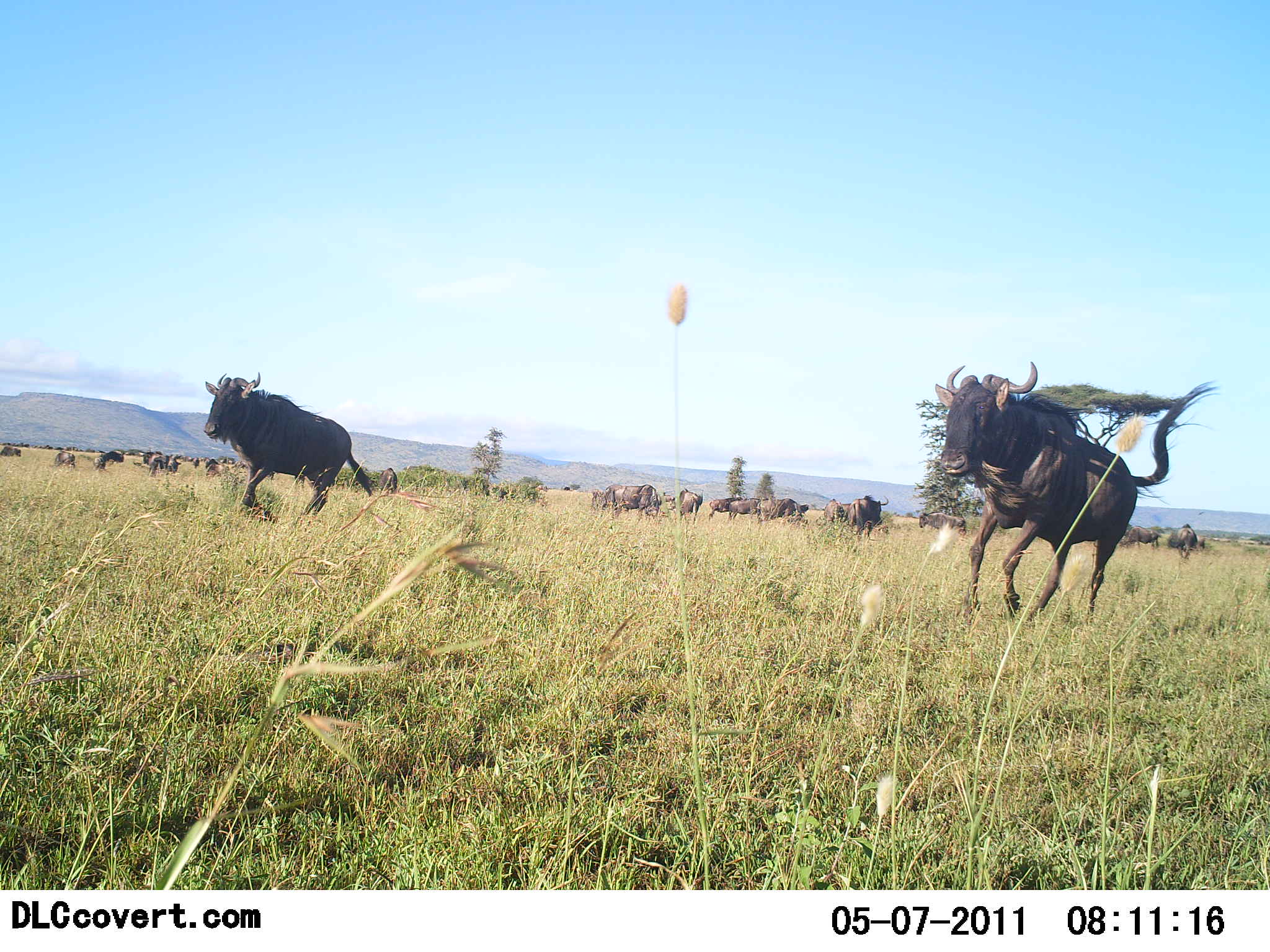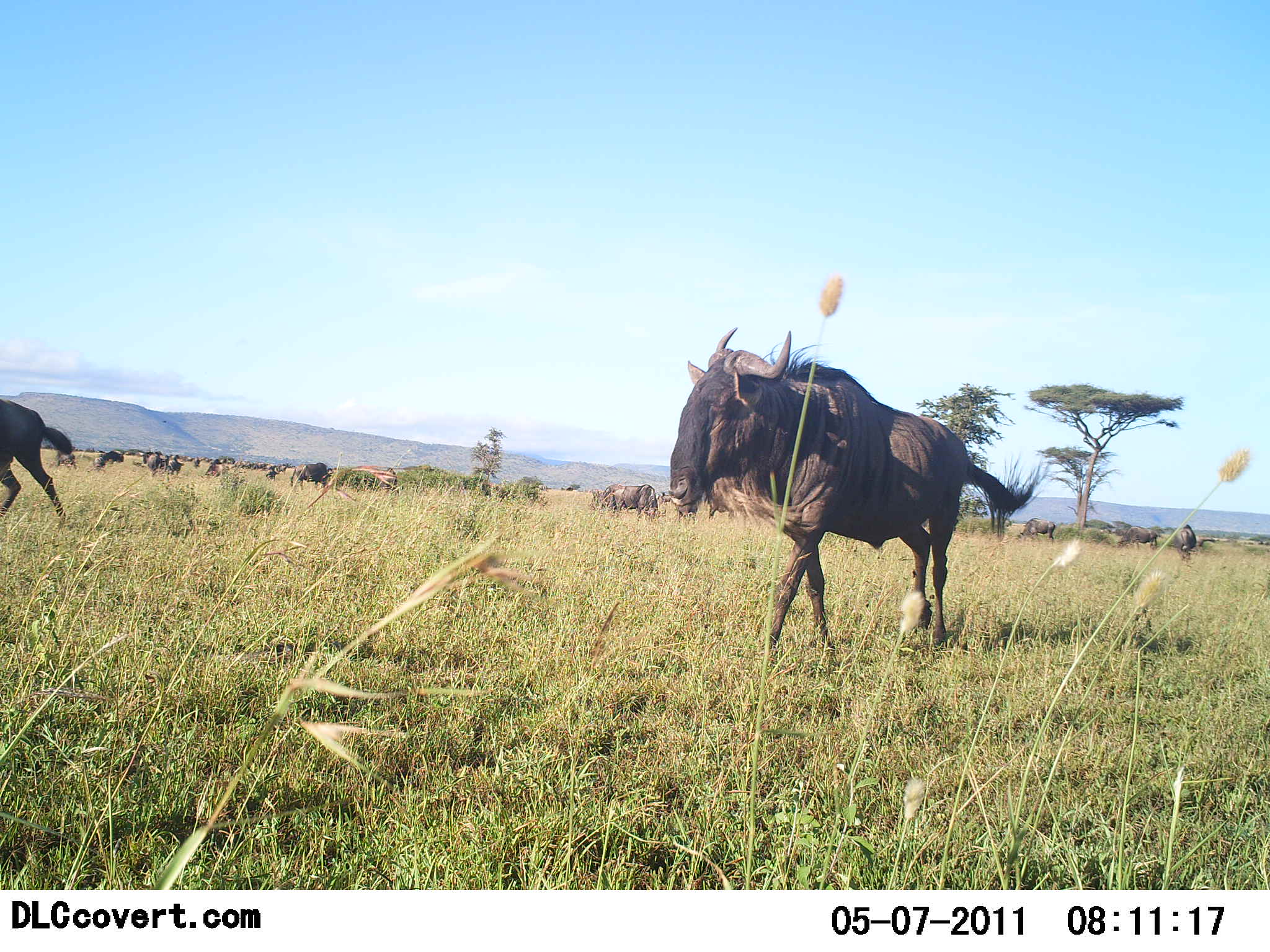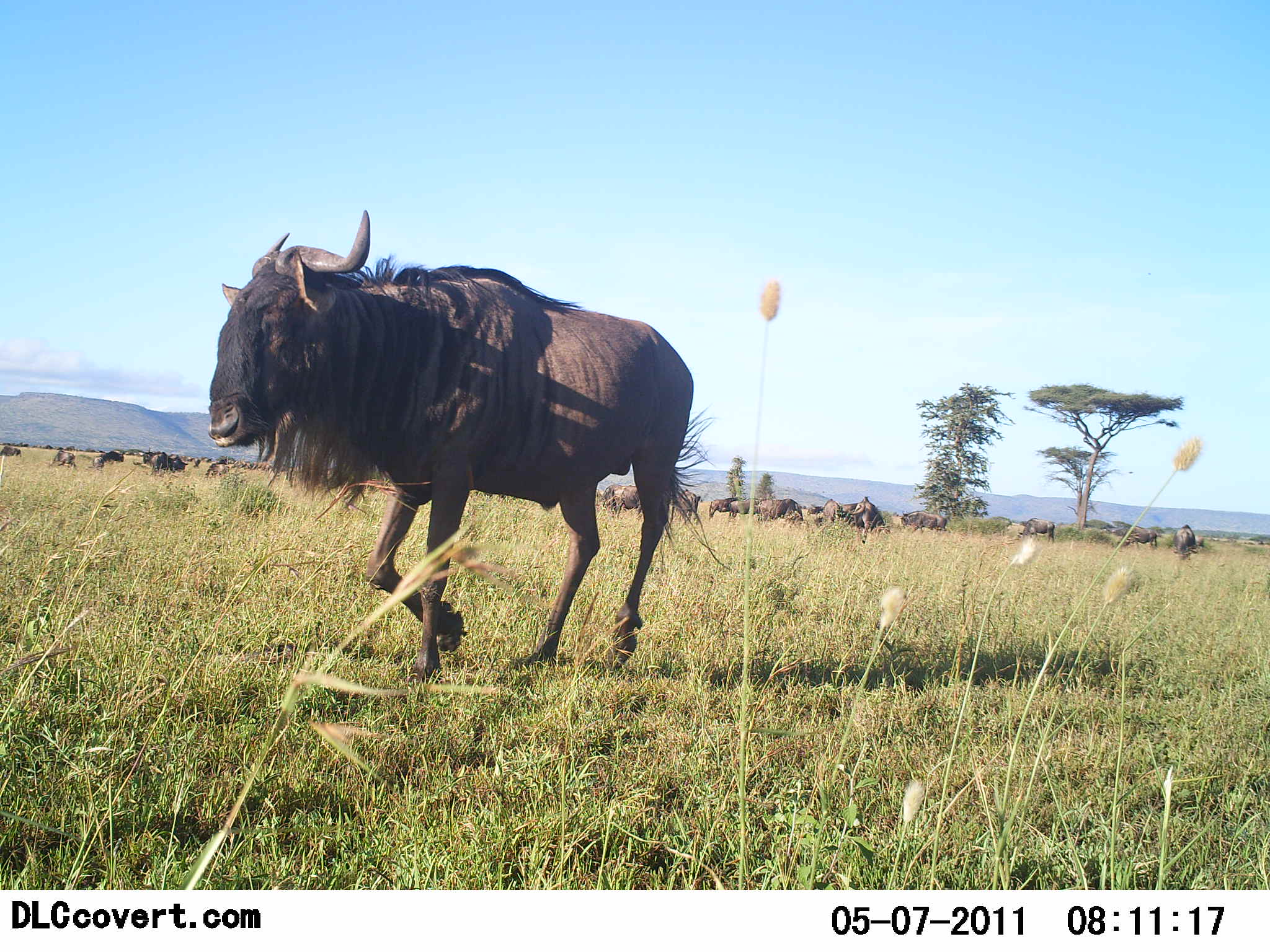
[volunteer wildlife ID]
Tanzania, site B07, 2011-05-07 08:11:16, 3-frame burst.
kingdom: Animalia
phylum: Chordata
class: Mammalia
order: Artiodactyla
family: Bovidae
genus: Connochaetes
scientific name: Connochaetes taurinus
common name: blue wildebeest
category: wildebeest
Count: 11-50.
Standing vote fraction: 31%.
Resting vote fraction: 8%.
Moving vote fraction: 100%.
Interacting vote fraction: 8%.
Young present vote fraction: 0%.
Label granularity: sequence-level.